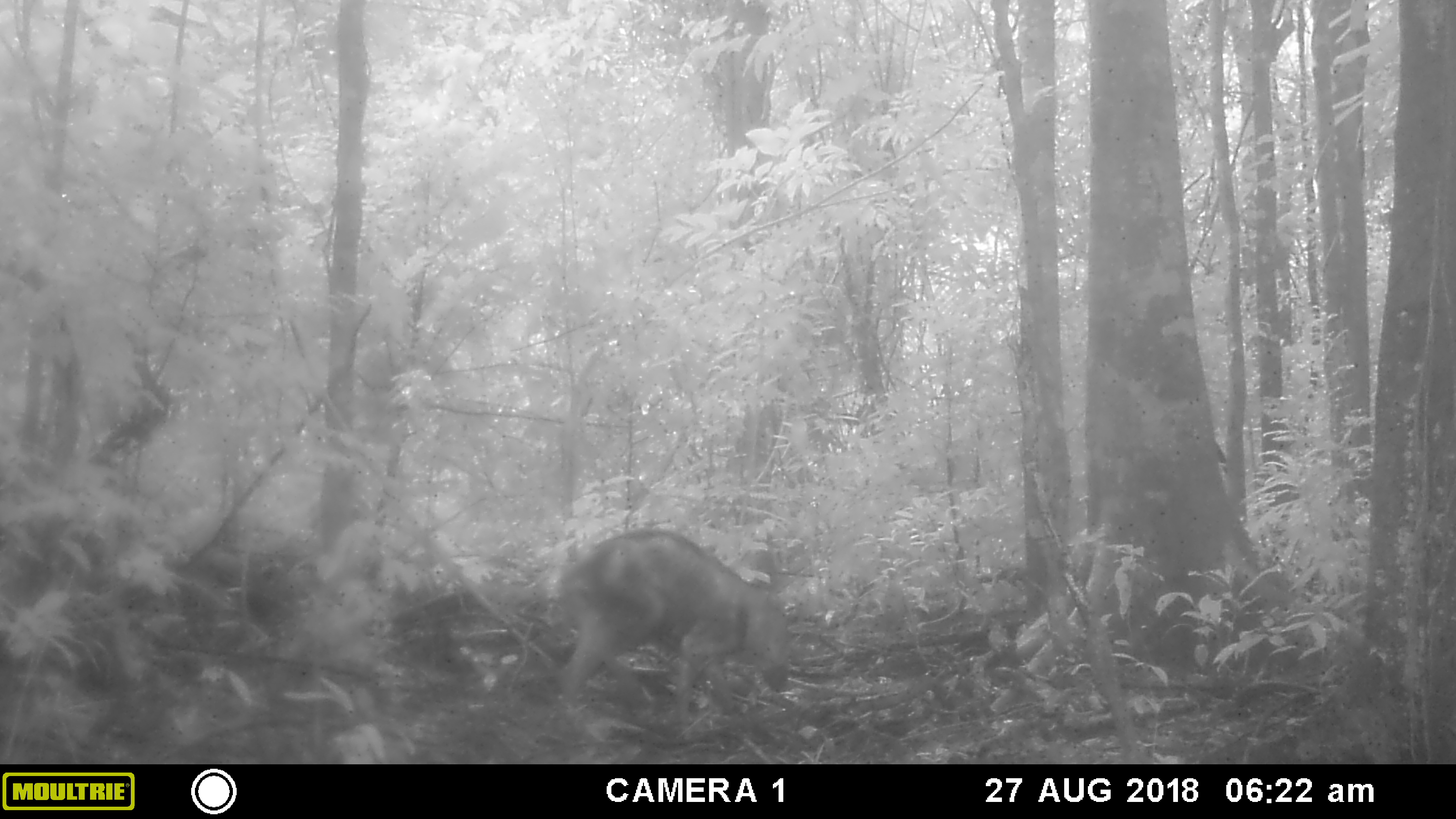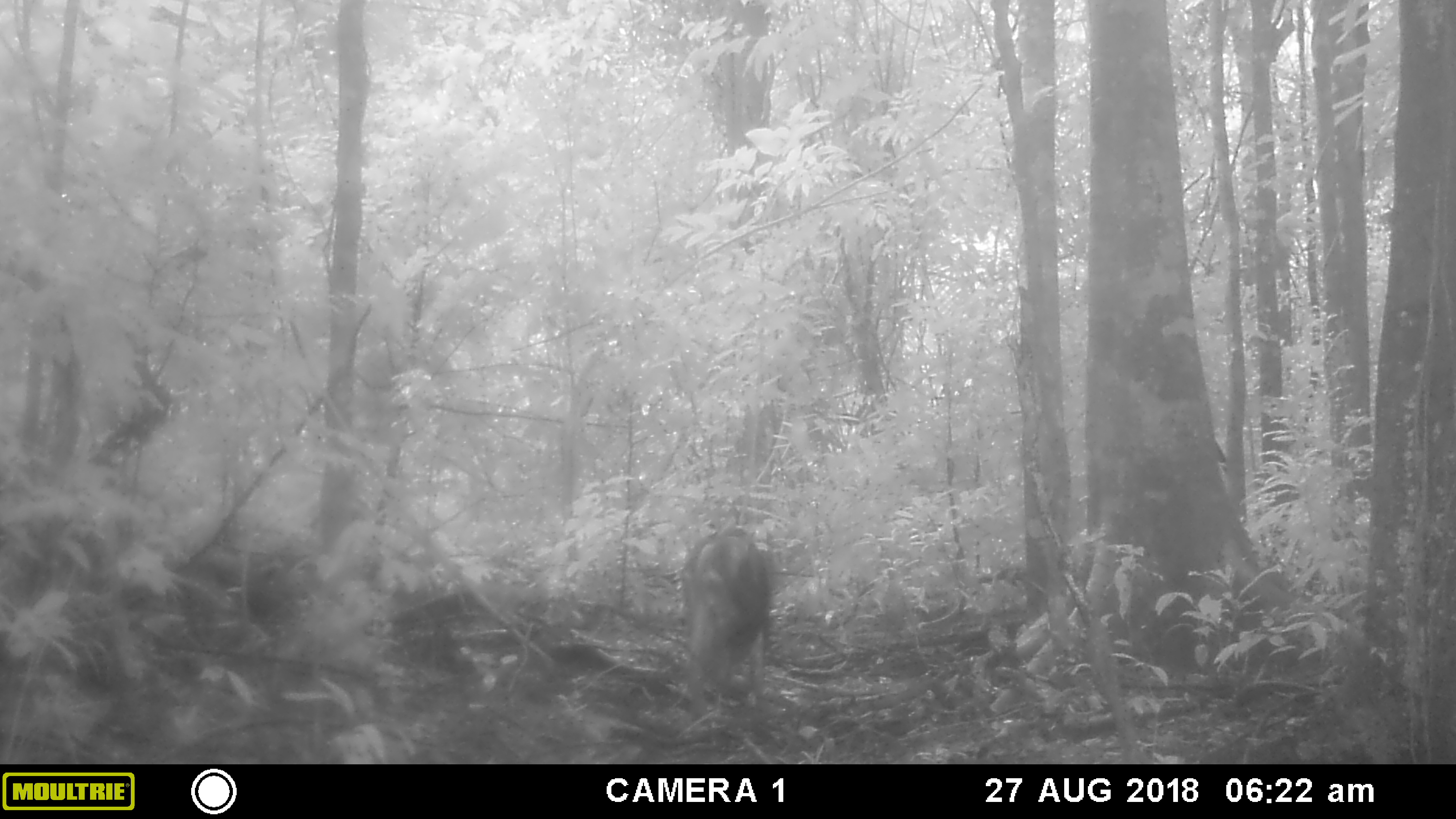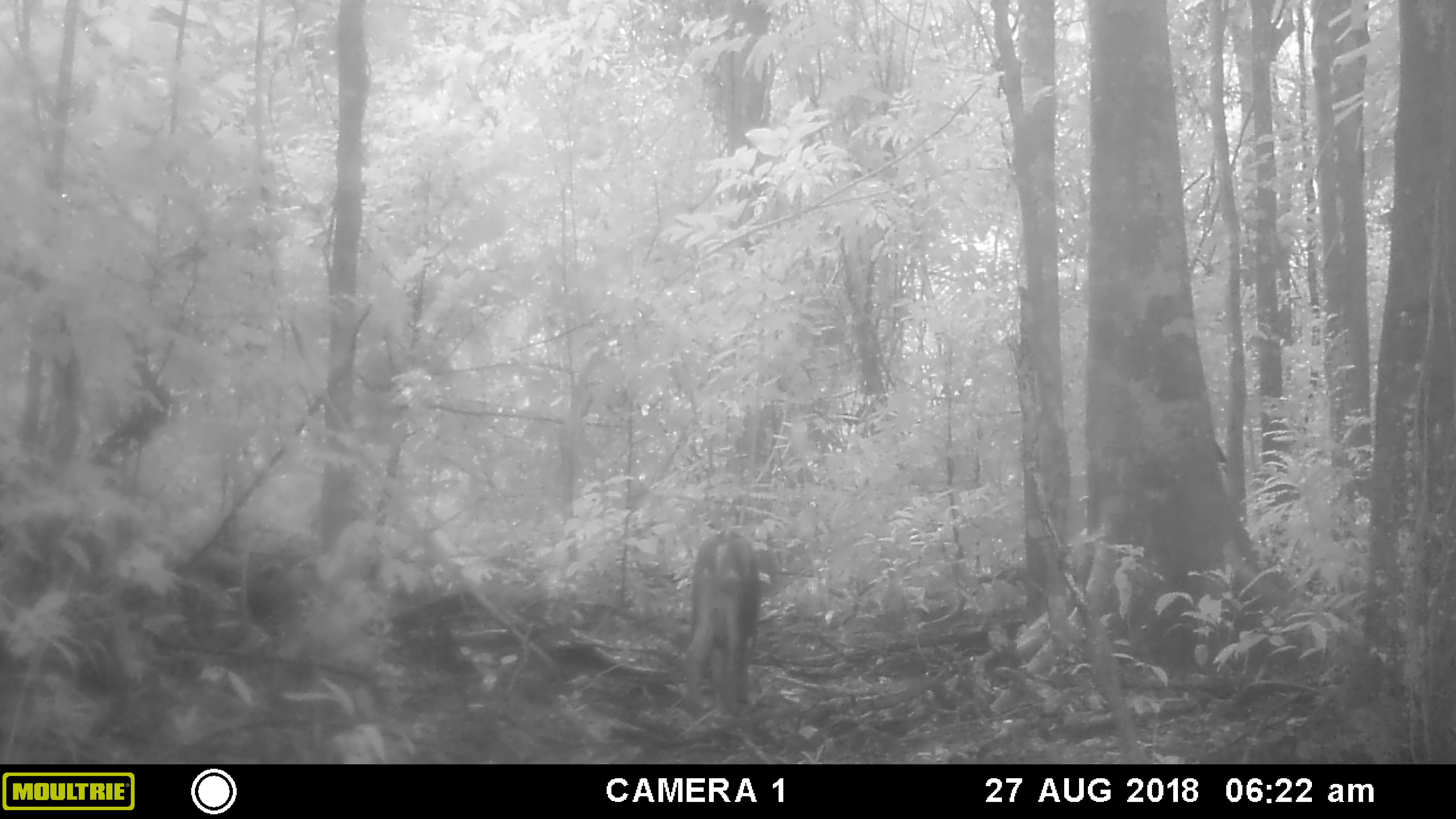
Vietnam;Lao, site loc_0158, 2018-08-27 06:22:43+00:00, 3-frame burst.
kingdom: Animalia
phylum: Chordata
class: Mammalia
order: Artiodactyla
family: Suidae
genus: Sus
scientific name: Sus scrofa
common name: eurasian wild pig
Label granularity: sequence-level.